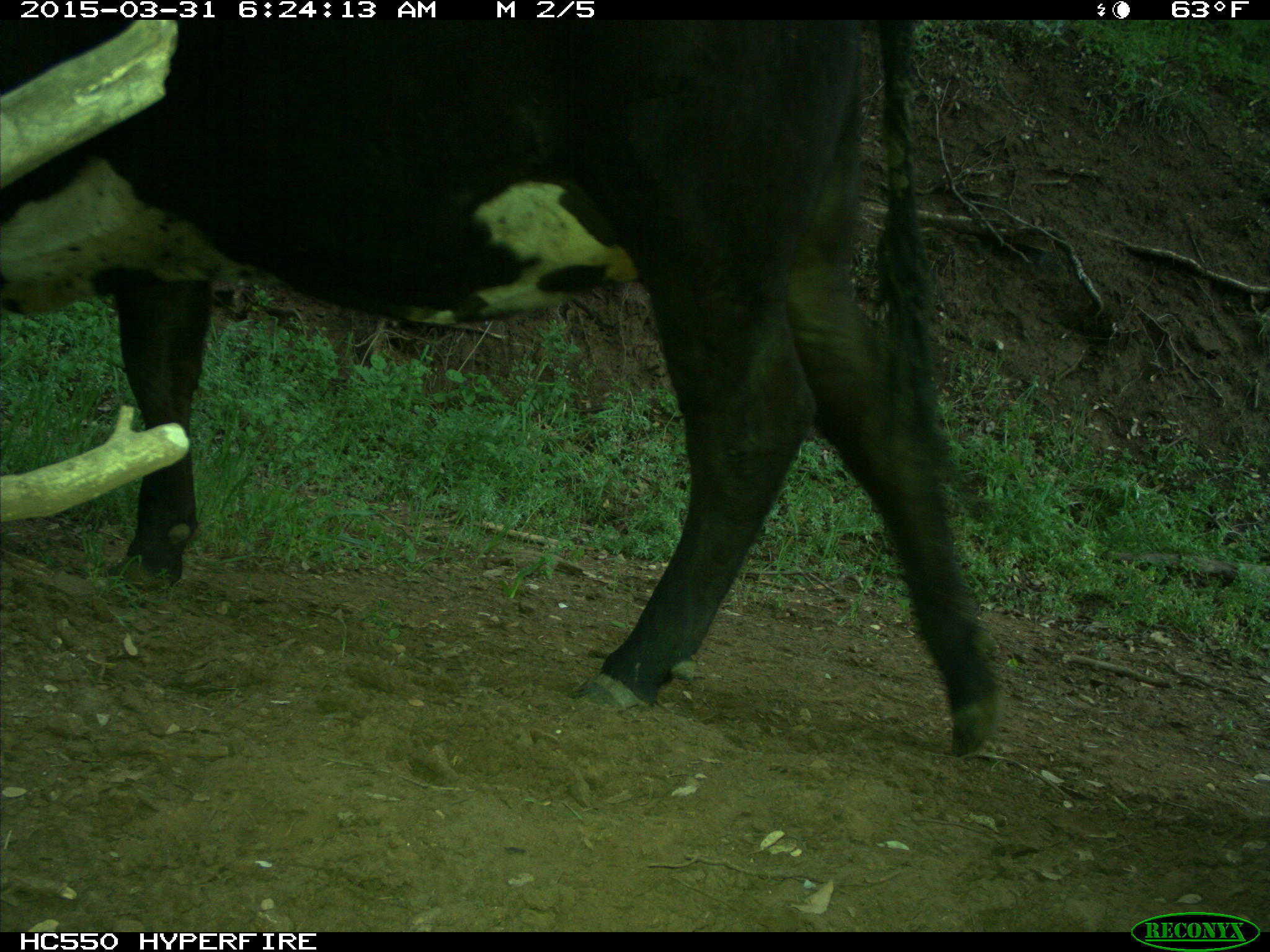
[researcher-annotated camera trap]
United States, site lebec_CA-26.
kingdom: Animalia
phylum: Chordata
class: Mammalia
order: Artiodactyla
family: Bovidae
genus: Bos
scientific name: Bos taurus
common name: domestic cow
Bos taurus (domestic cow).